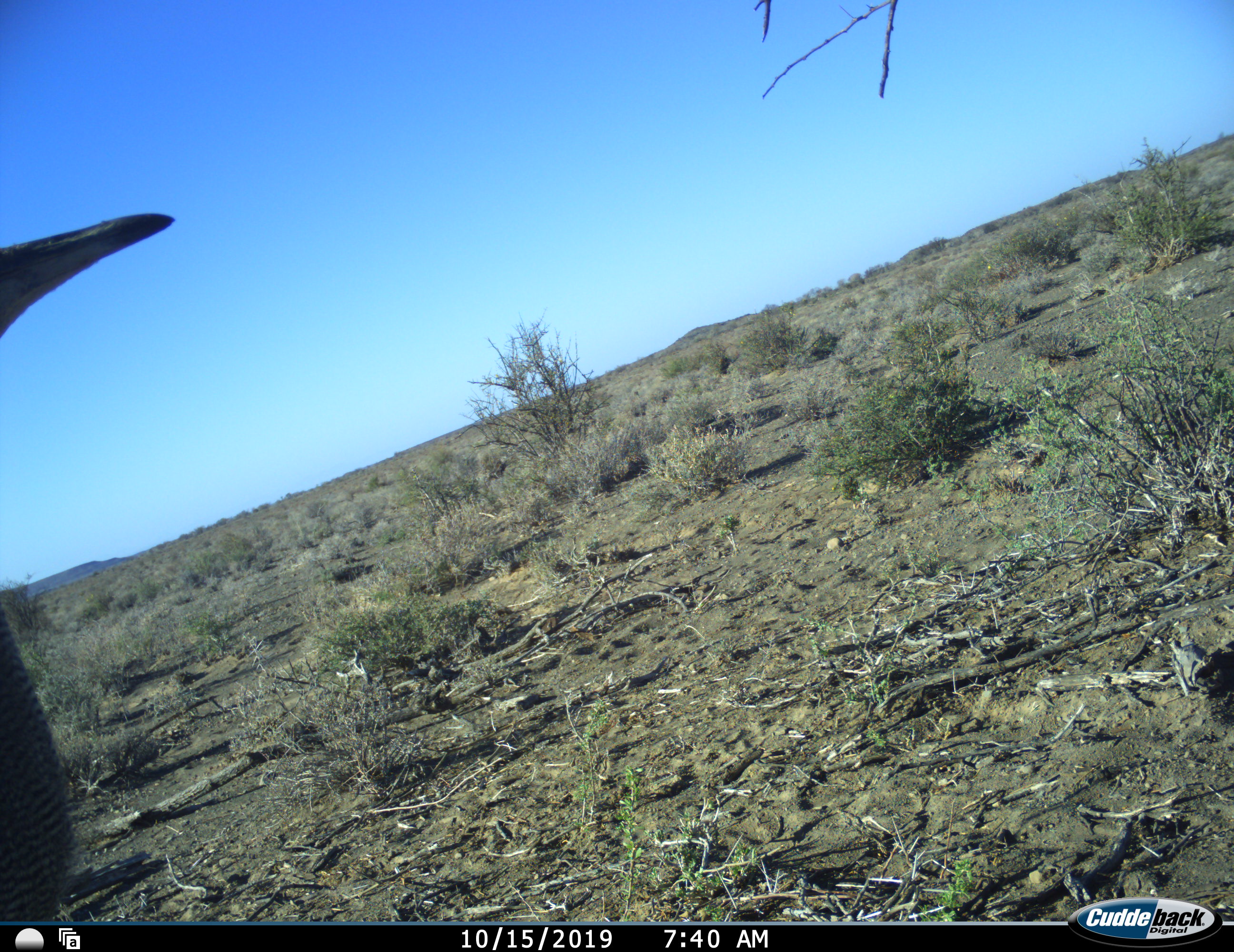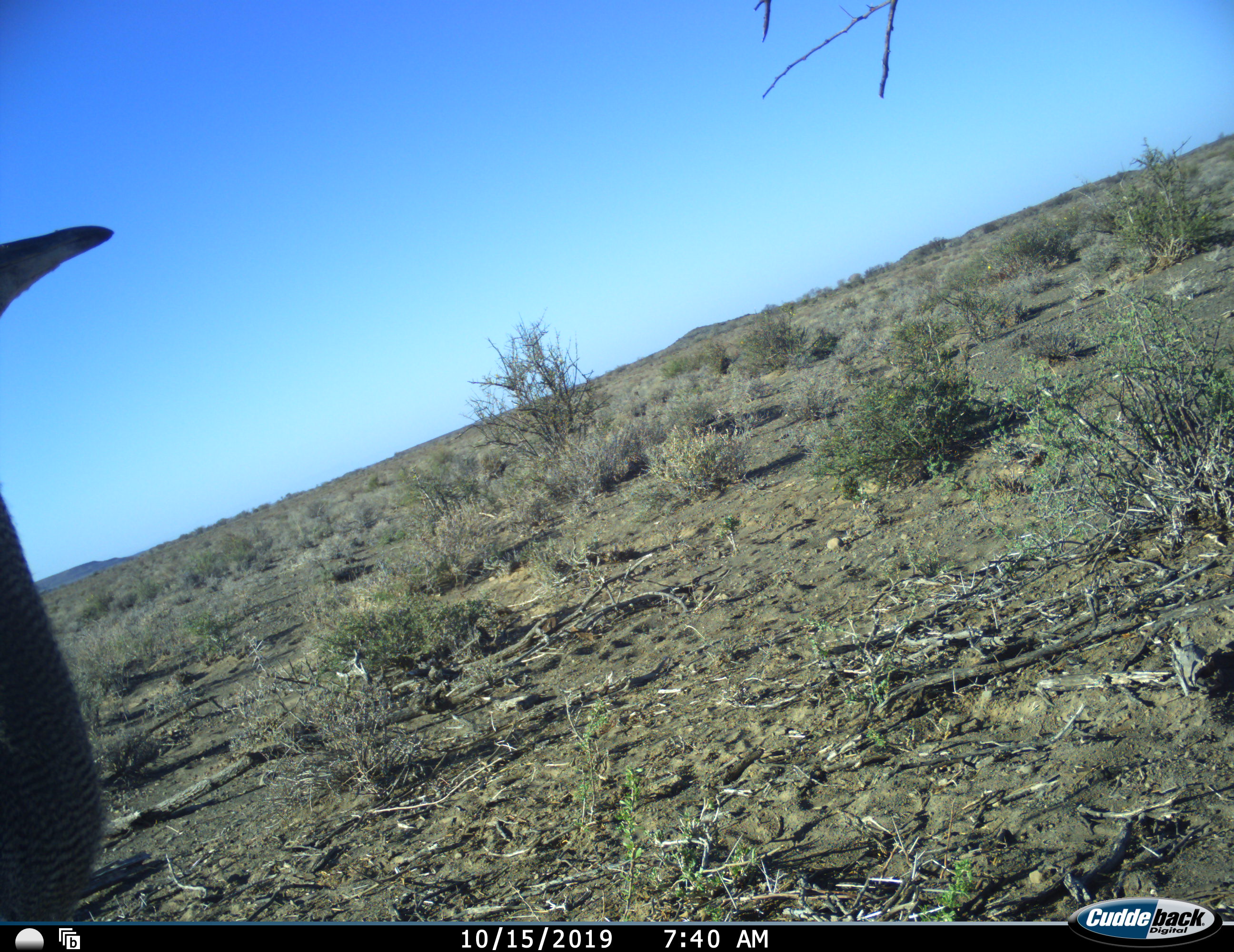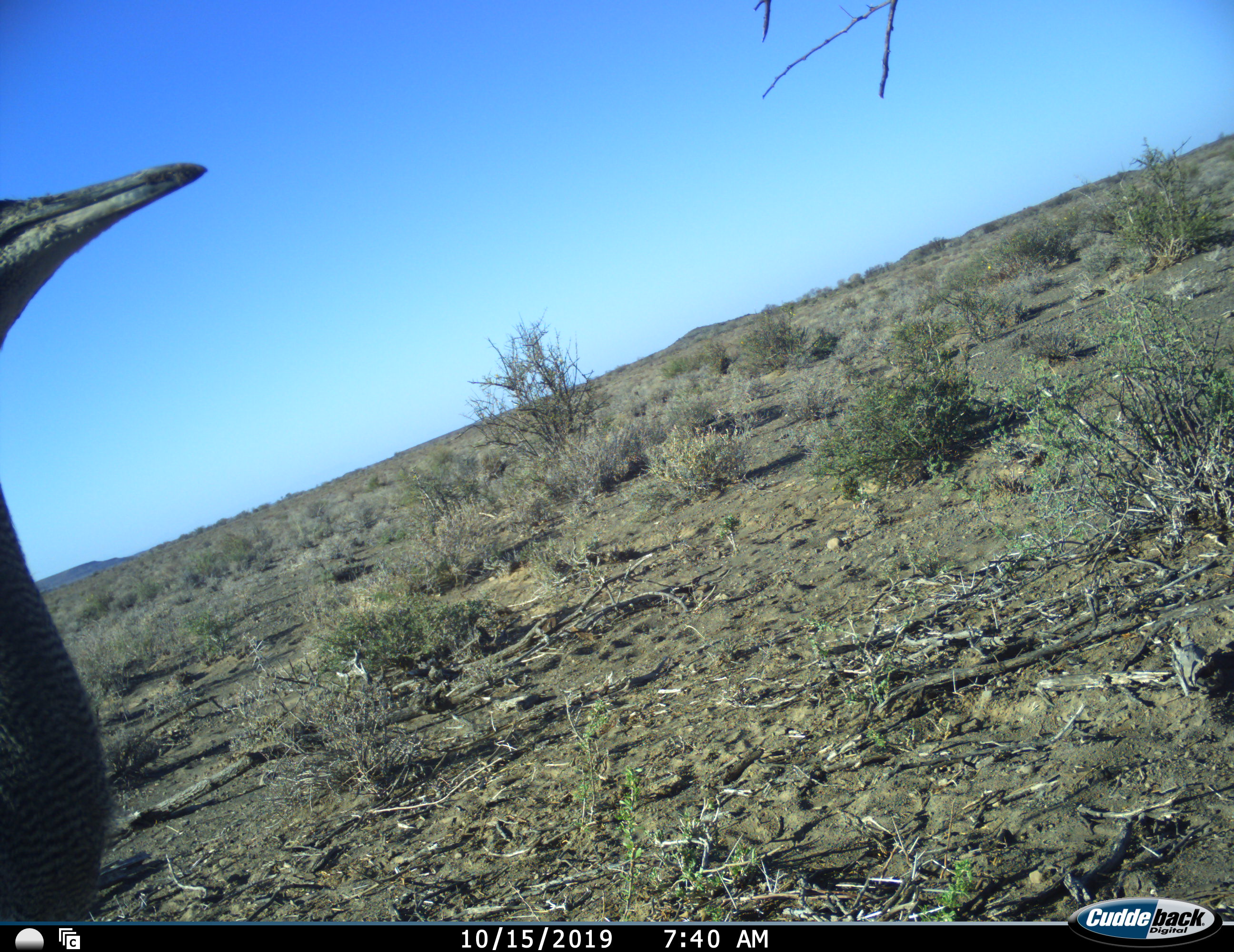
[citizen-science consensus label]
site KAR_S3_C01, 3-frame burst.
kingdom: Animalia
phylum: Chordata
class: Aves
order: Otidiformes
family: Otididae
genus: Ardeotis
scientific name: Ardeotis kori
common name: kori bustard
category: bustardkori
Bustardkori (kori bustard) (Ardeotis kori), count 1. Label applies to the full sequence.